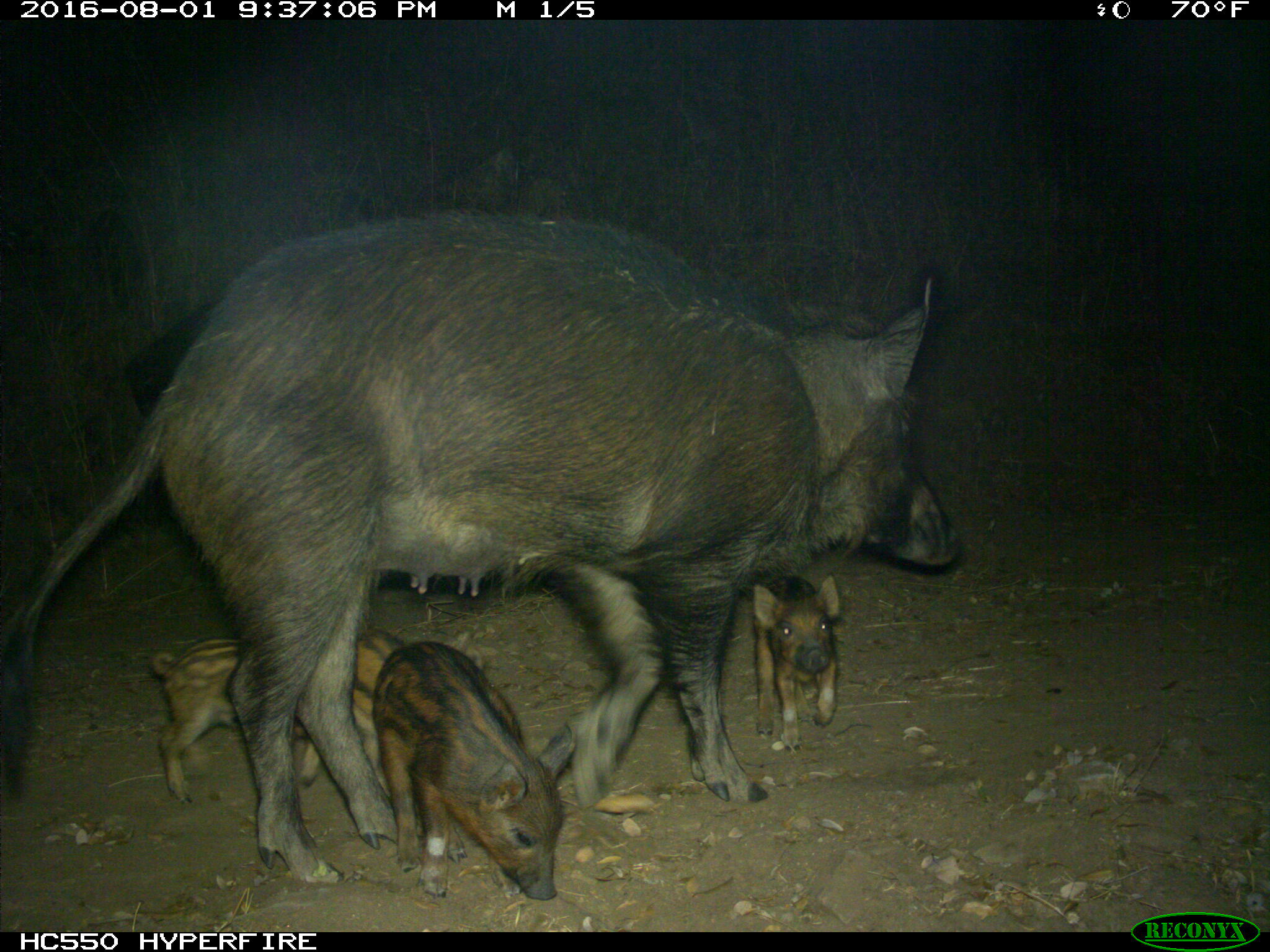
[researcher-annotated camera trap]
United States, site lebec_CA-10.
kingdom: Animalia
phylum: Chordata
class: Mammalia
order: Artiodactyla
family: Suidae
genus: Sus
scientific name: Sus scrofa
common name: wild boar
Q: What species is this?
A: Sus scrofa (wild boar).